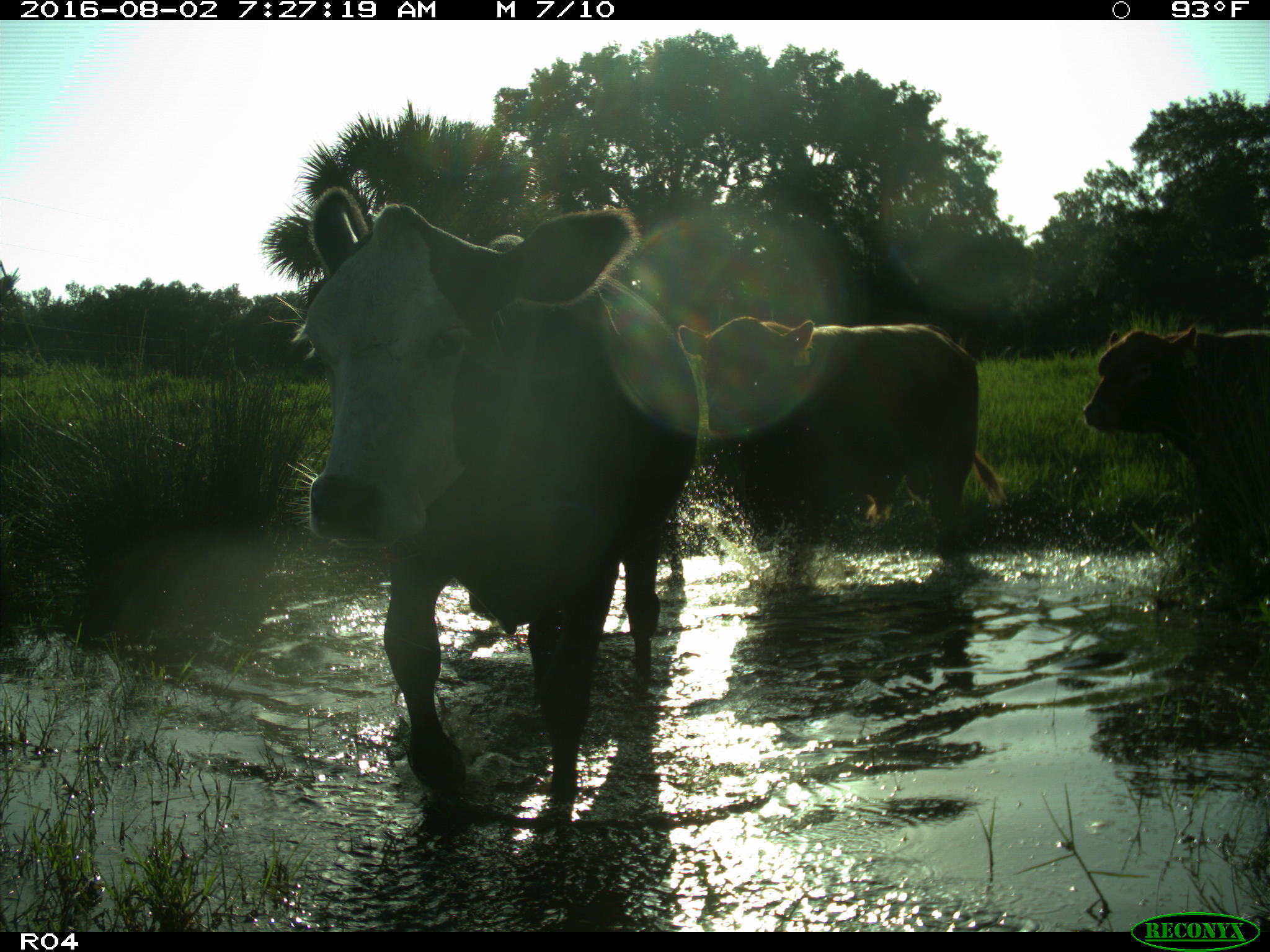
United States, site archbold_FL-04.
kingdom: Animalia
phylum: Chordata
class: Mammalia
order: Artiodactyla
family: Bovidae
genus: Bos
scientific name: Bos taurus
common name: domestic cow